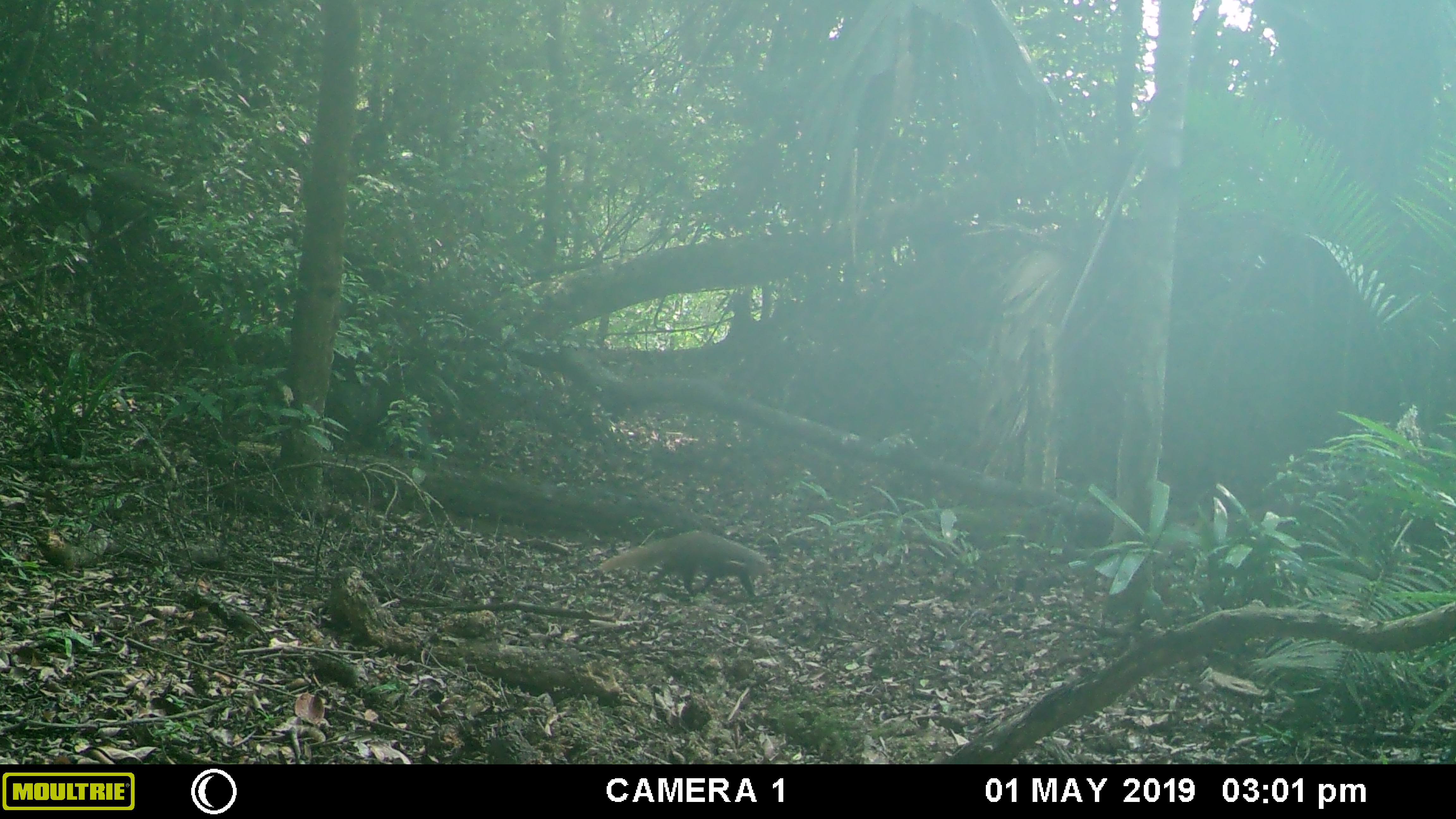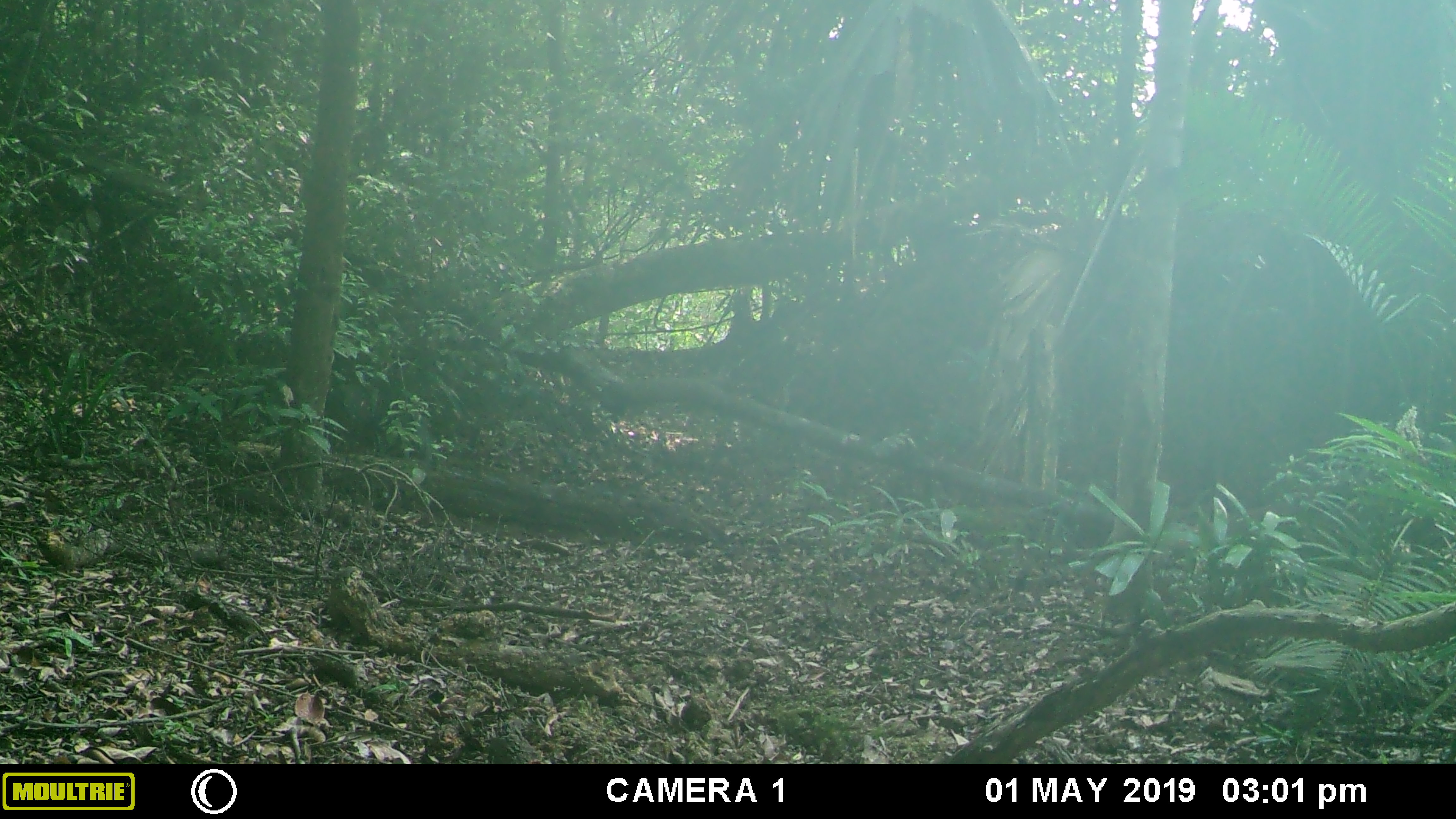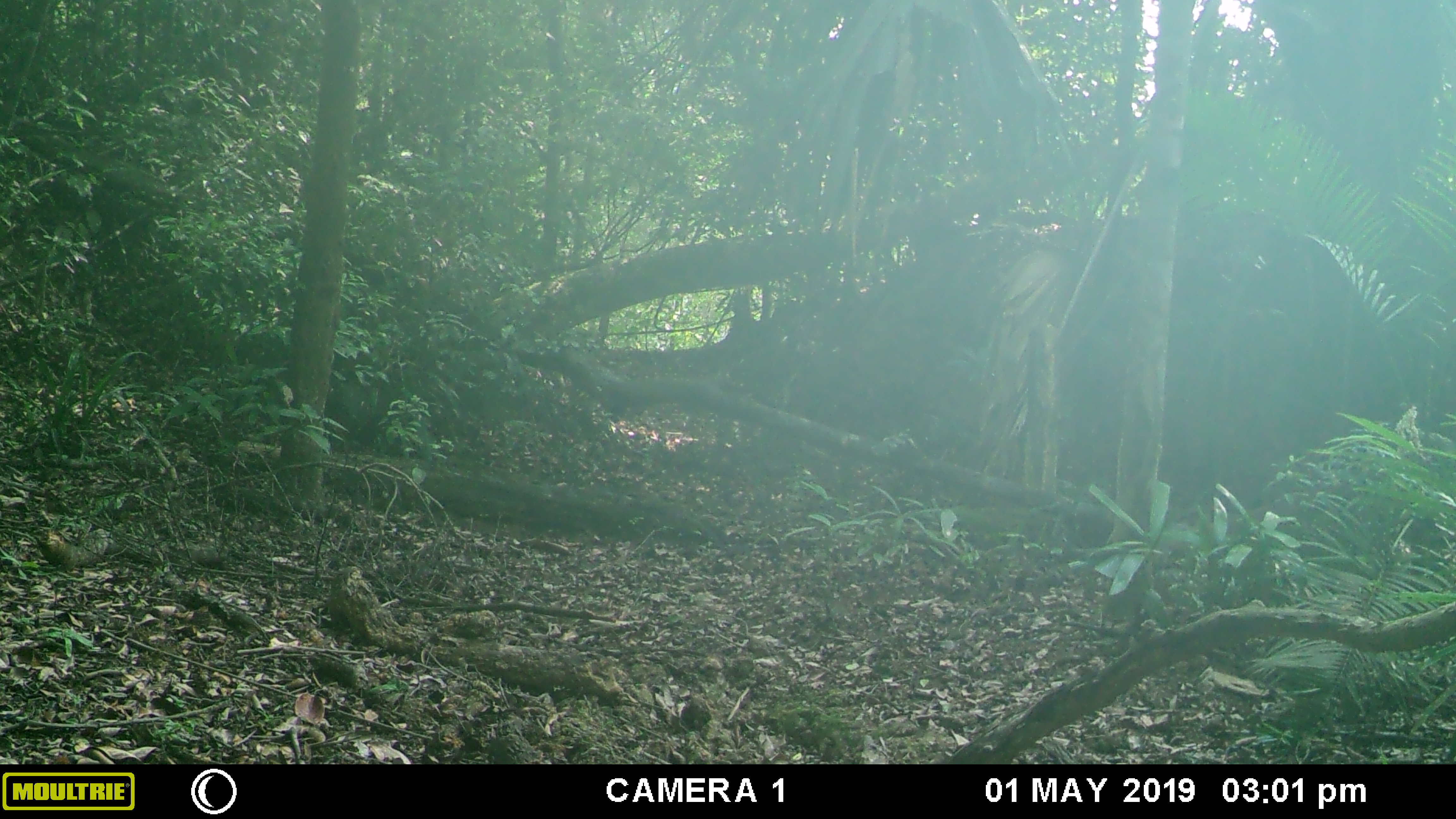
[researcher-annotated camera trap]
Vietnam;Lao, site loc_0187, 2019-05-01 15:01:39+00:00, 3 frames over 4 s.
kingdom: Animalia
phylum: Chordata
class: Mammalia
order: Carnivora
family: Herpestidae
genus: Urva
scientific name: Urva urva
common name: crab-eating mongoose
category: crab eating mongoose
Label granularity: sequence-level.